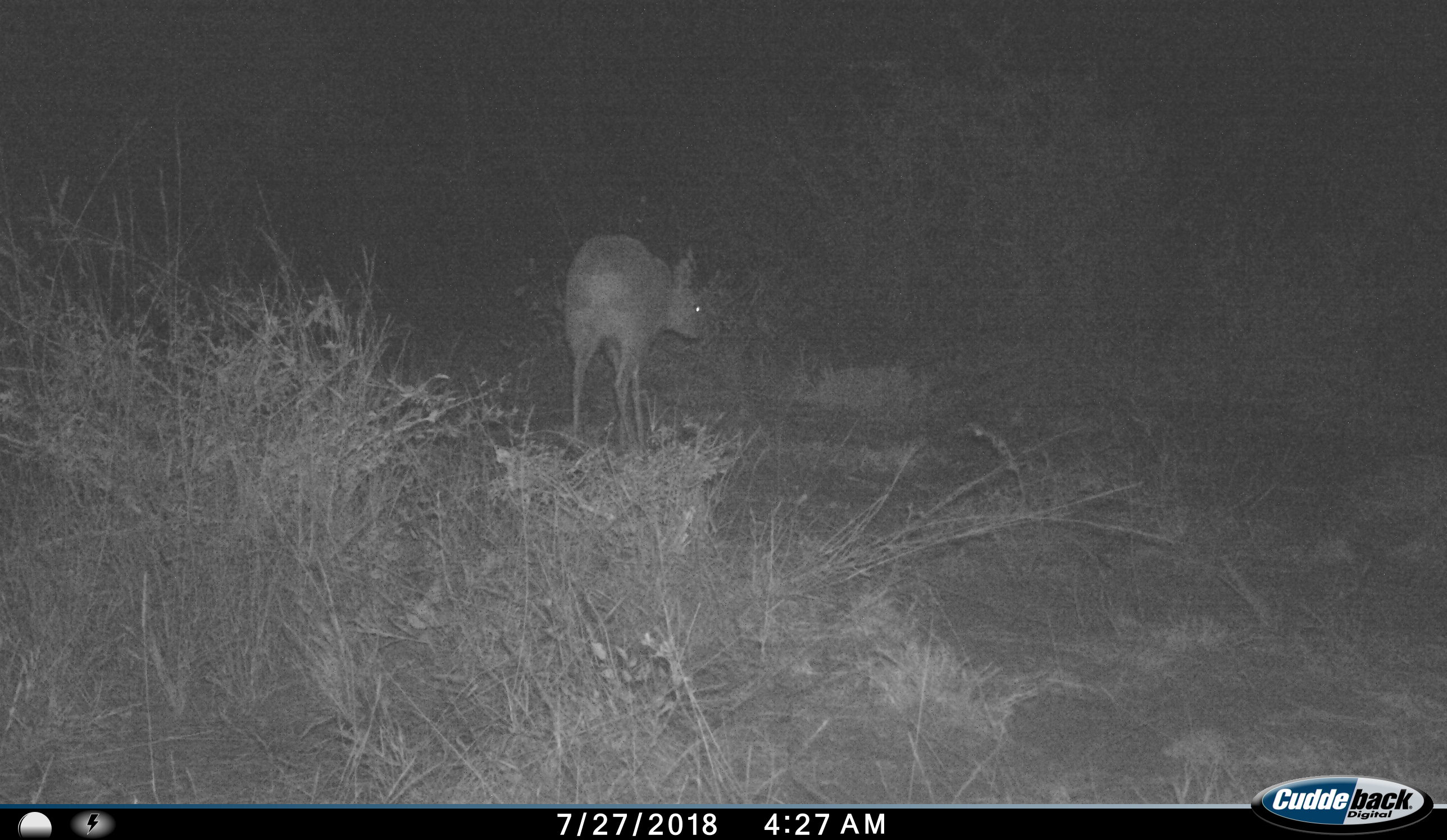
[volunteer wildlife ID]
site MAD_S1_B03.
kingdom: Animalia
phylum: Chordata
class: Mammalia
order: Artiodactyla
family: Bovidae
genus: Sylvicapra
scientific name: Sylvicapra grimmia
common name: common duiker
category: duikercommongrey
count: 1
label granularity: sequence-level